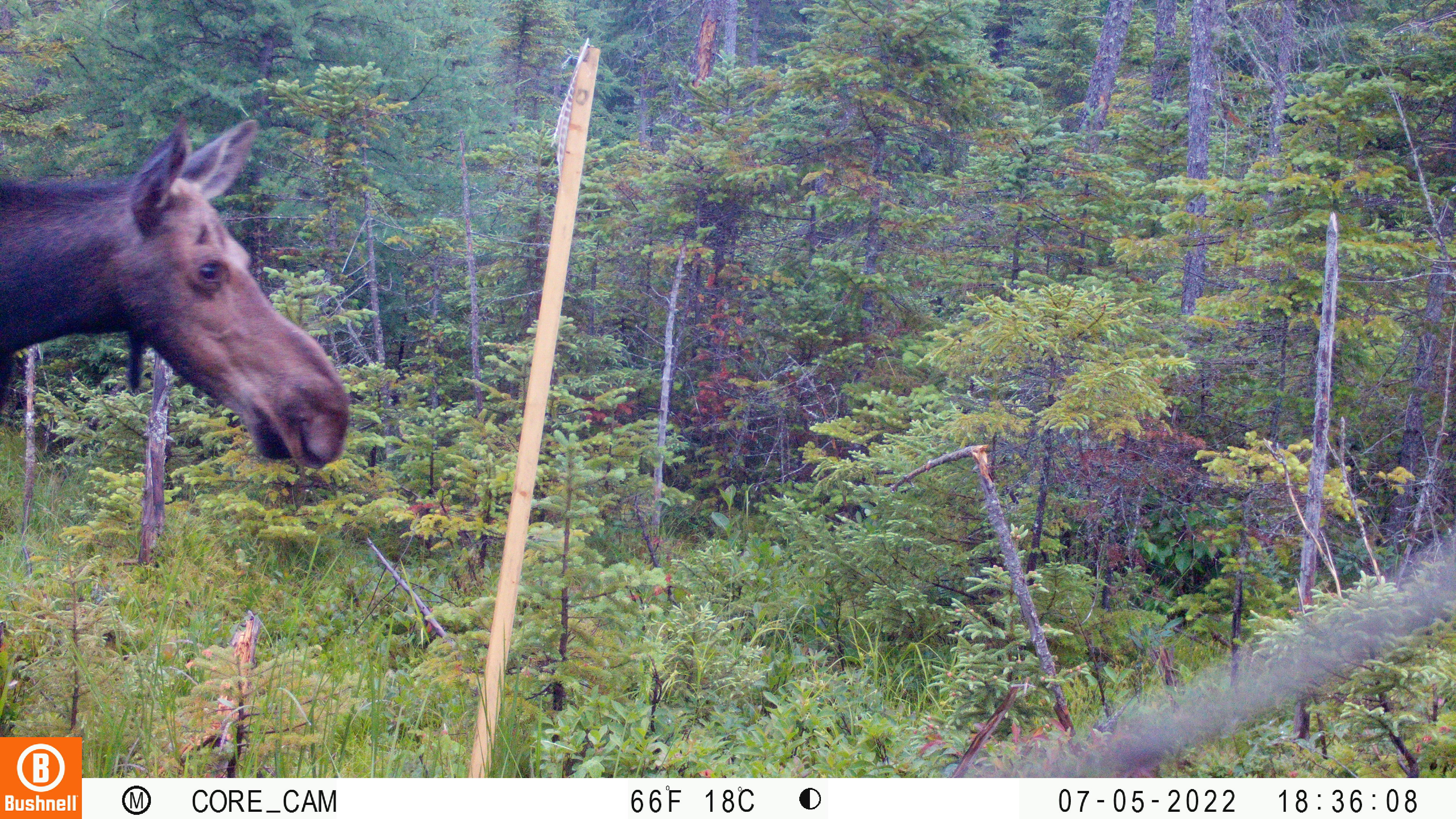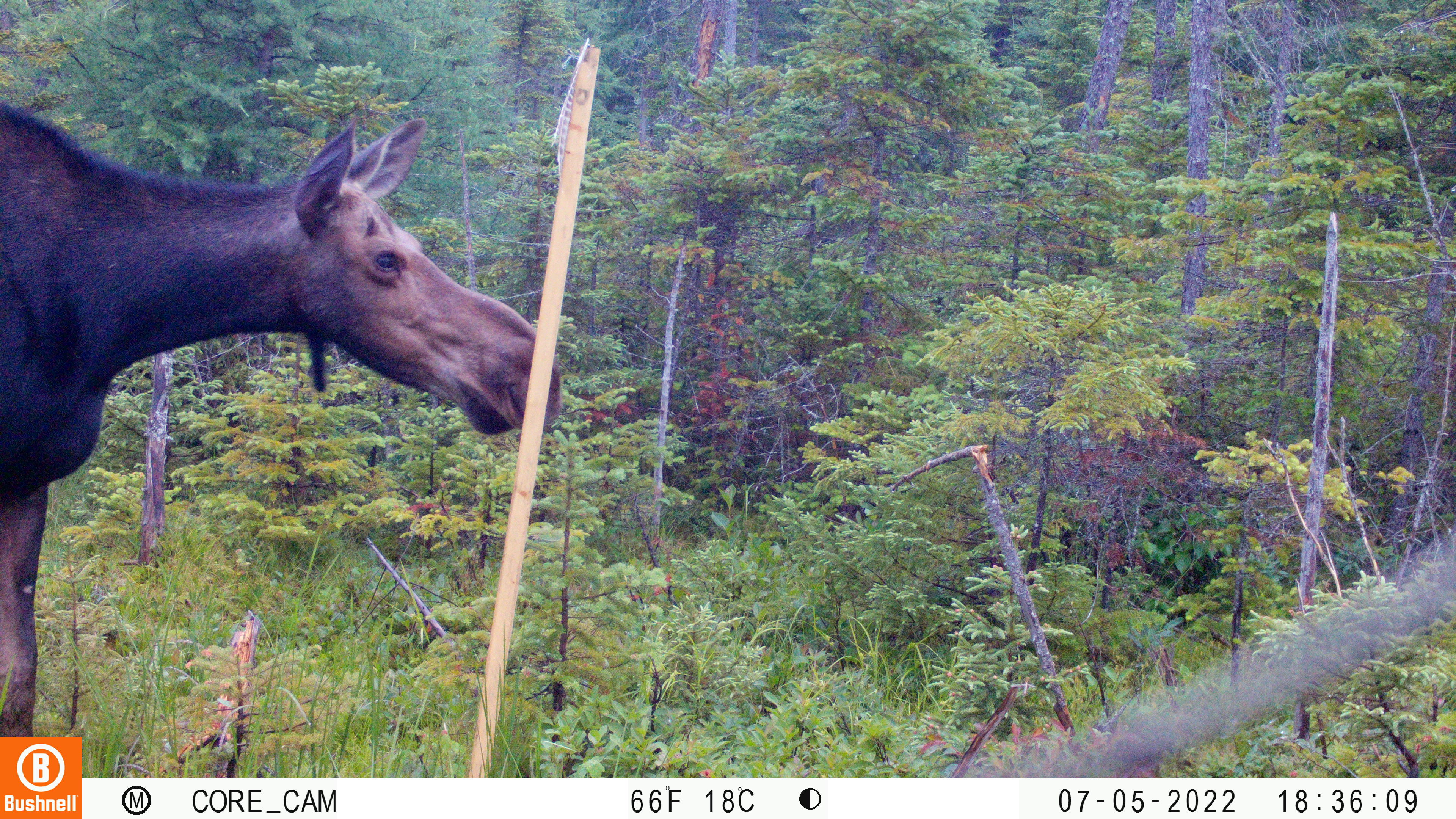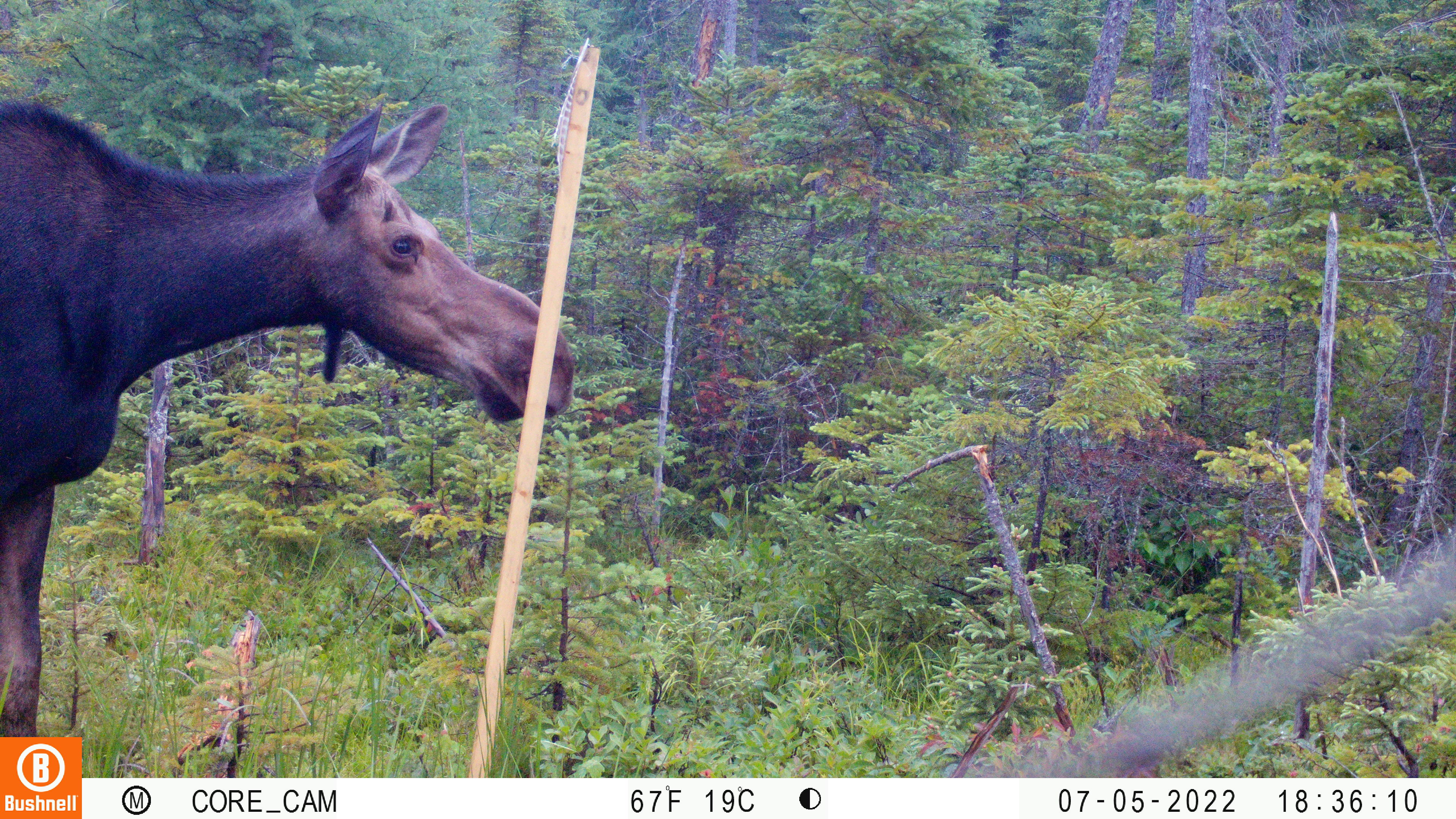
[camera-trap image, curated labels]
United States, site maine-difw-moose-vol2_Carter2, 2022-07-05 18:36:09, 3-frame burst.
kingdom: Animalia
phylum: Chordata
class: Mammalia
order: Artiodactyla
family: Cervidae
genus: Alces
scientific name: Alces alces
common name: moose